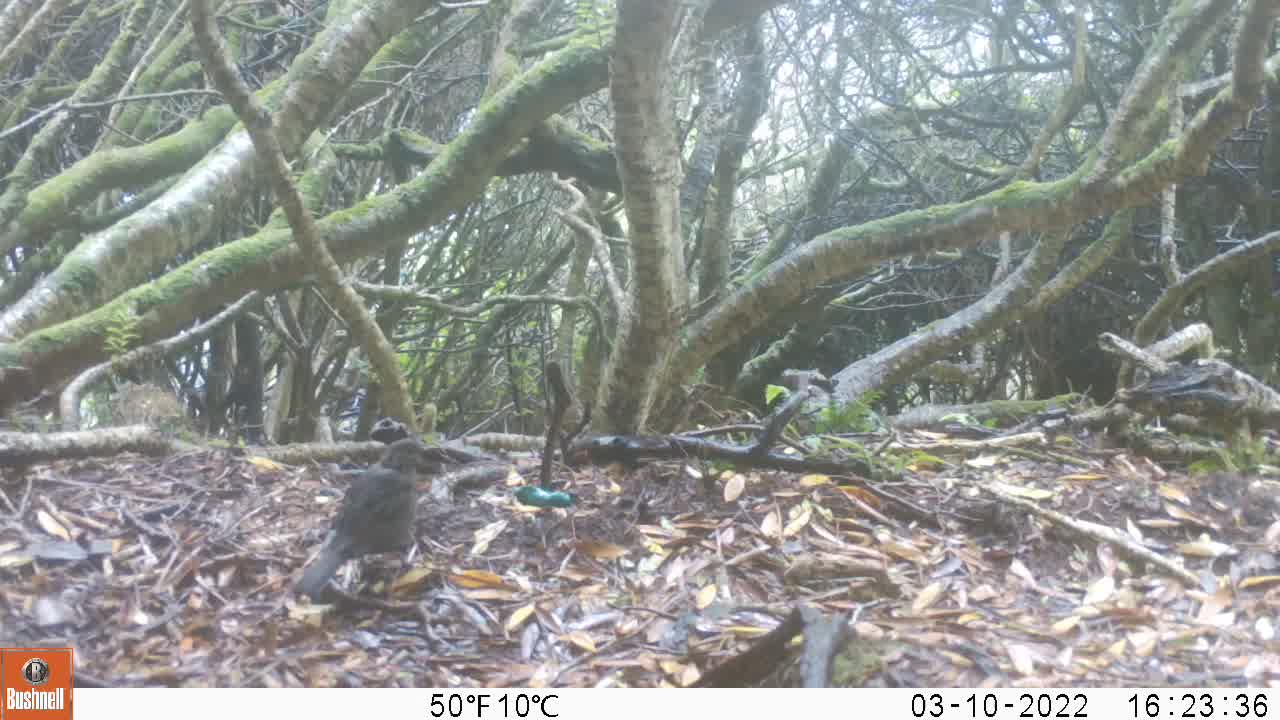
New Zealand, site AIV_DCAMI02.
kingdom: Animalia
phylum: Chordata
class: Aves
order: Passeriformes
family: Turdidae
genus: Turdus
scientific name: Turdus merula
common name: eurasian blackbird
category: blackbird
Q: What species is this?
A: Blackbird (eurasian blackbird) (Turdus merula).